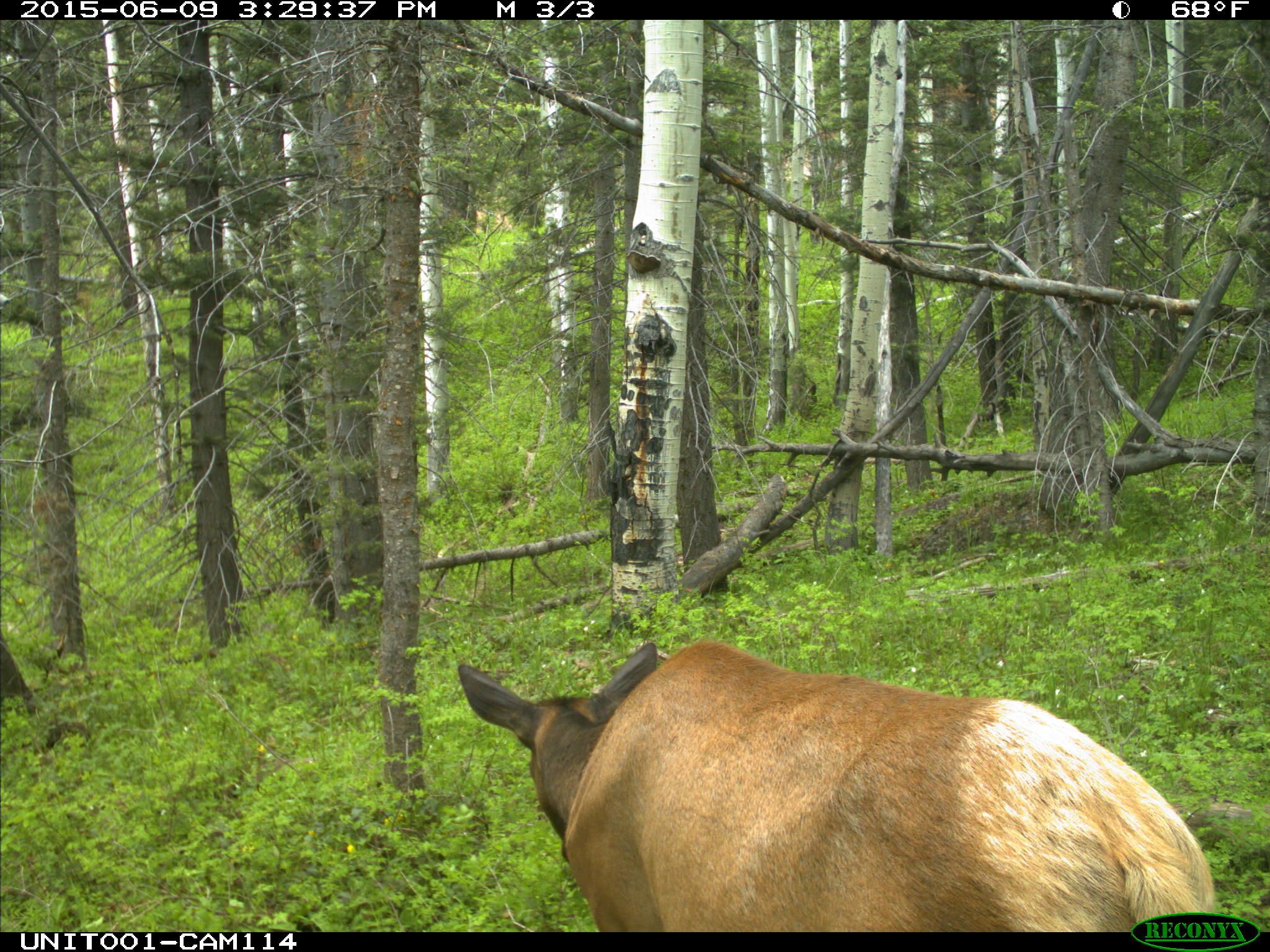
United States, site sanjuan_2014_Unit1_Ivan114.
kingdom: Animalia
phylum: Chordata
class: Mammalia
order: Artiodactyla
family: Cervidae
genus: Cervus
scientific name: Cervus elaphus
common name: red deer